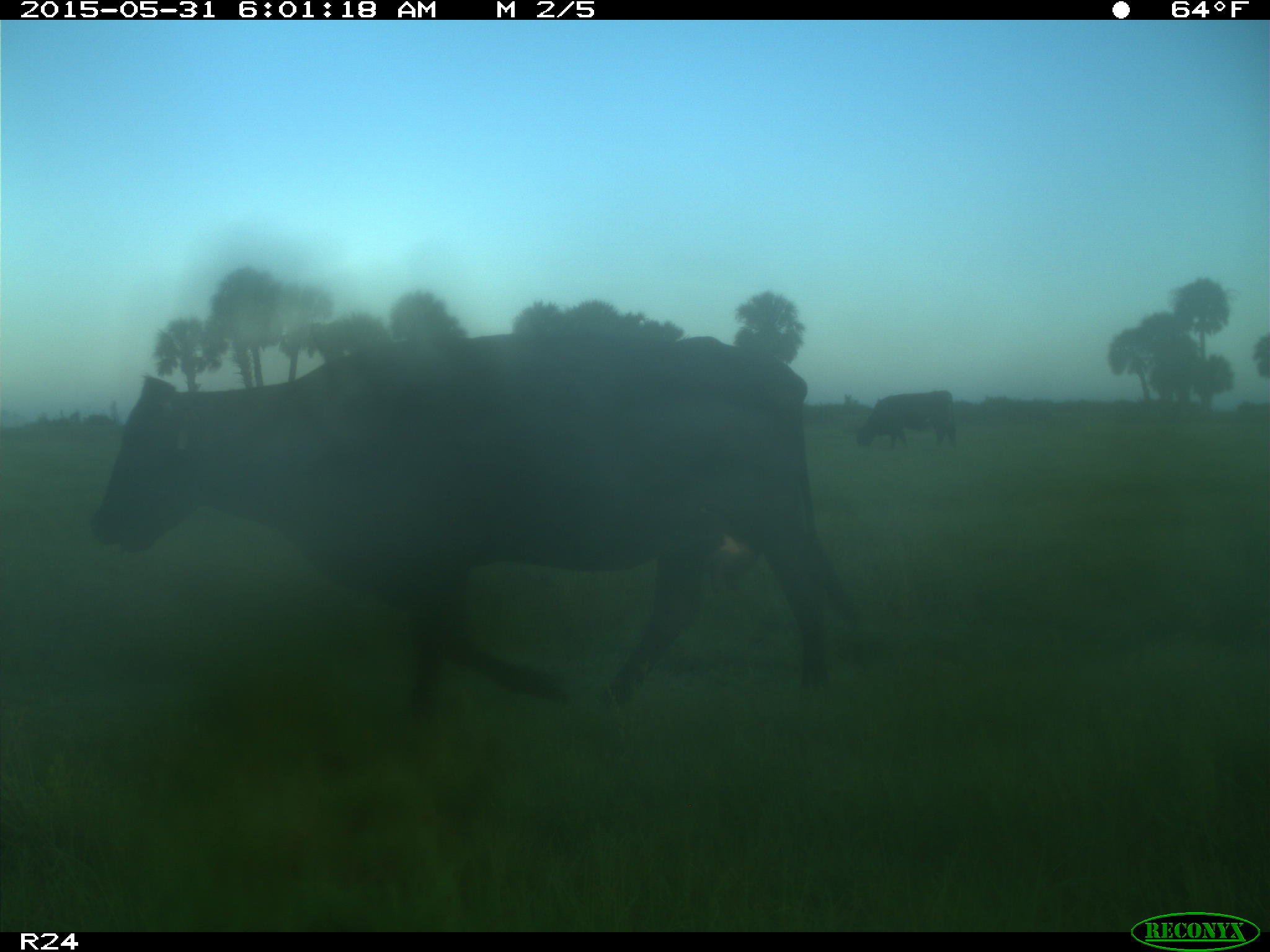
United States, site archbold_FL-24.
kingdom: Animalia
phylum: Chordata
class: Mammalia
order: Artiodactyla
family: Bovidae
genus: Bos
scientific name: Bos taurus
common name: domestic cow